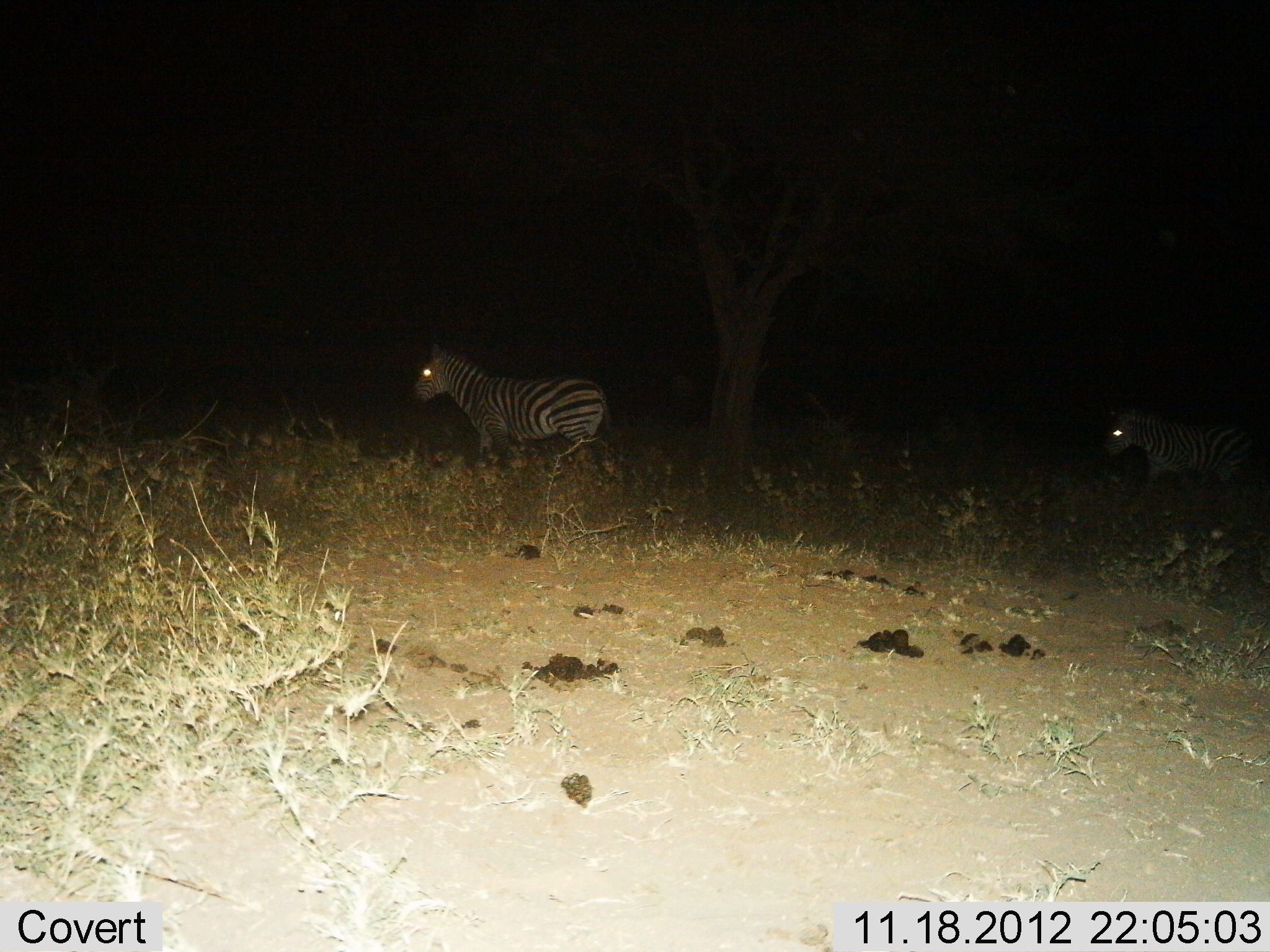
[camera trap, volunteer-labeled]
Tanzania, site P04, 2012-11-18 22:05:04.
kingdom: Animalia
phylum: Chordata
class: Mammalia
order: Perissodactyla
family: Equidae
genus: Equus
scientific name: Equus quagga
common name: plains zebra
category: zebra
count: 2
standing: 50%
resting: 0%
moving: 70%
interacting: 0%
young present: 0%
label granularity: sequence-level